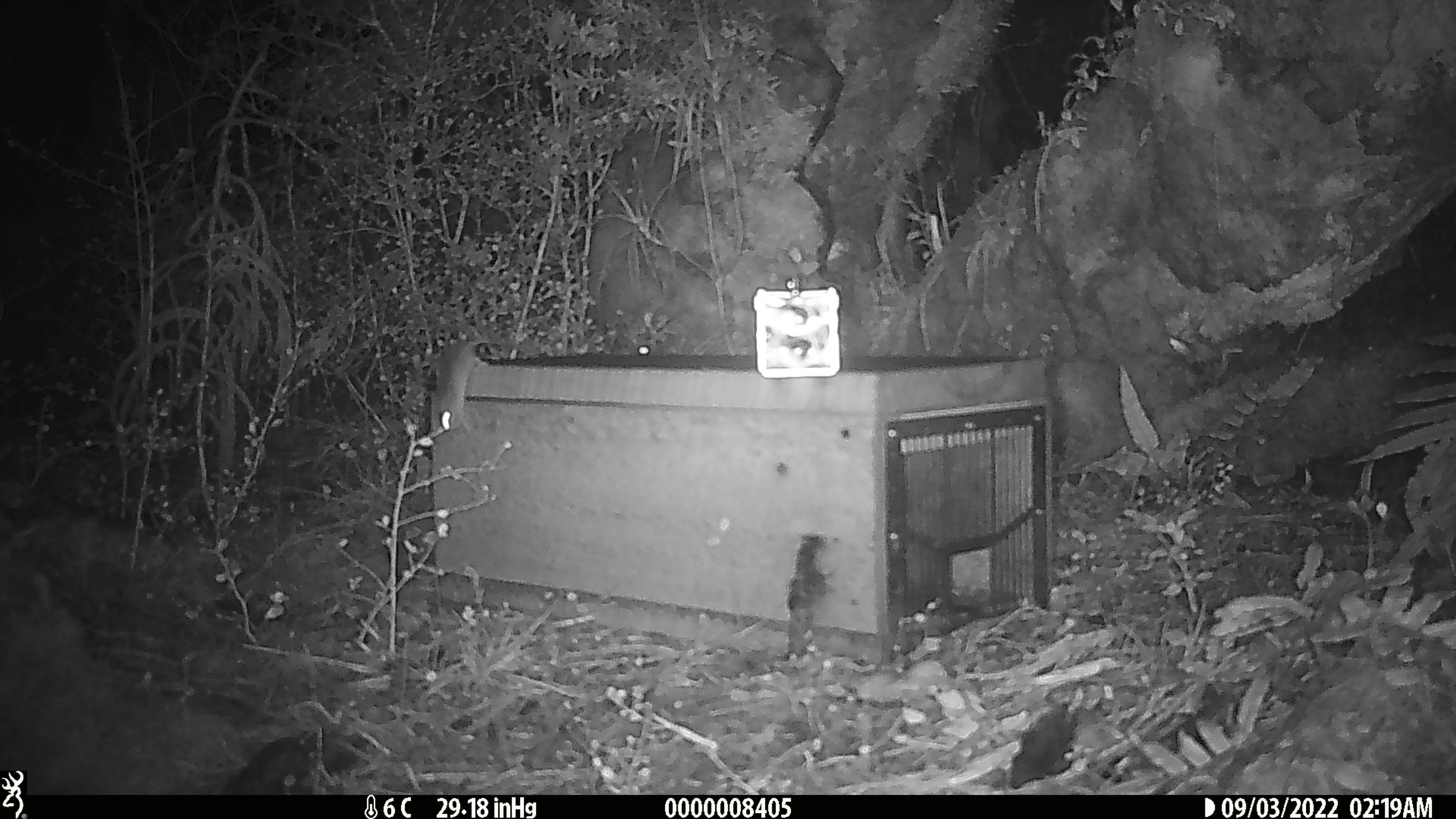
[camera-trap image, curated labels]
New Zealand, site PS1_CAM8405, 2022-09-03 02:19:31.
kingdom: Animalia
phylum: Chordata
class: Mammalia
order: Rodentia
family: Muridae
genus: Mus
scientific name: Mus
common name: mouse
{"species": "mouse (Mus)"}